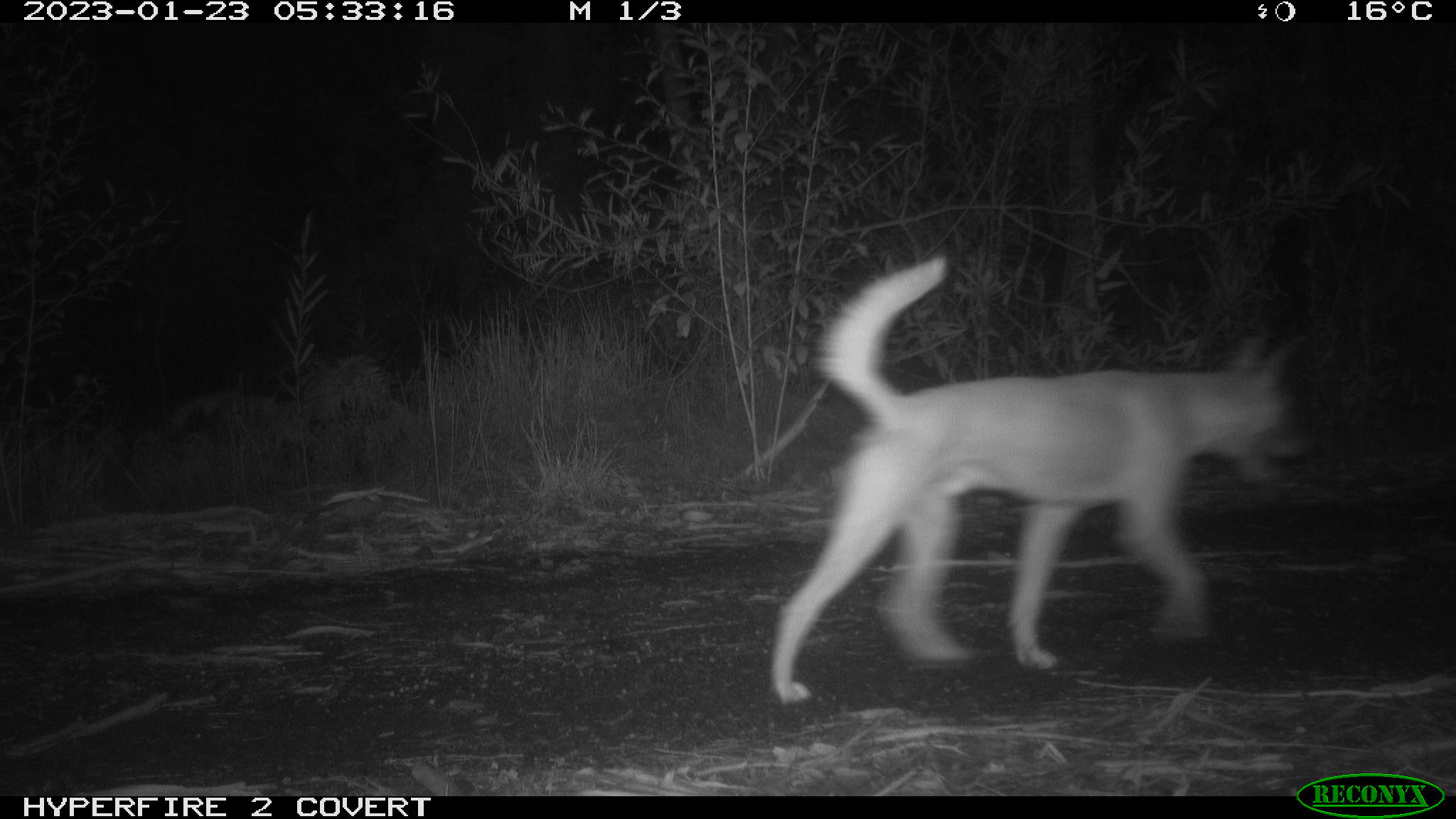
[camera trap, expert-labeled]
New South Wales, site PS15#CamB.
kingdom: Animalia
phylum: Chordata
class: Mammalia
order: Carnivora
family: Canidae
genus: Canis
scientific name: Canis familiaris dingo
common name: dingo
Dingo (Canis familiaris dingo).